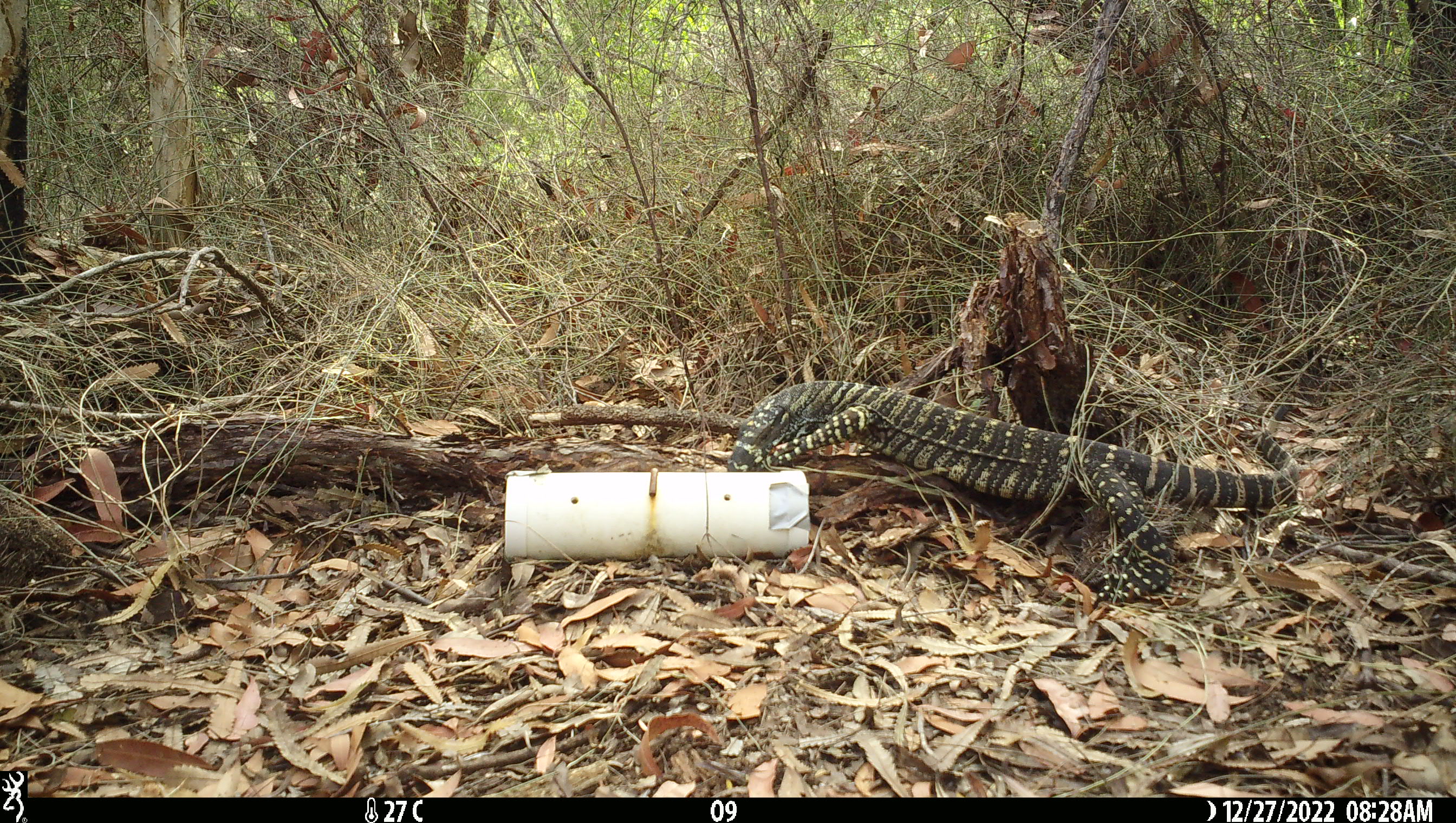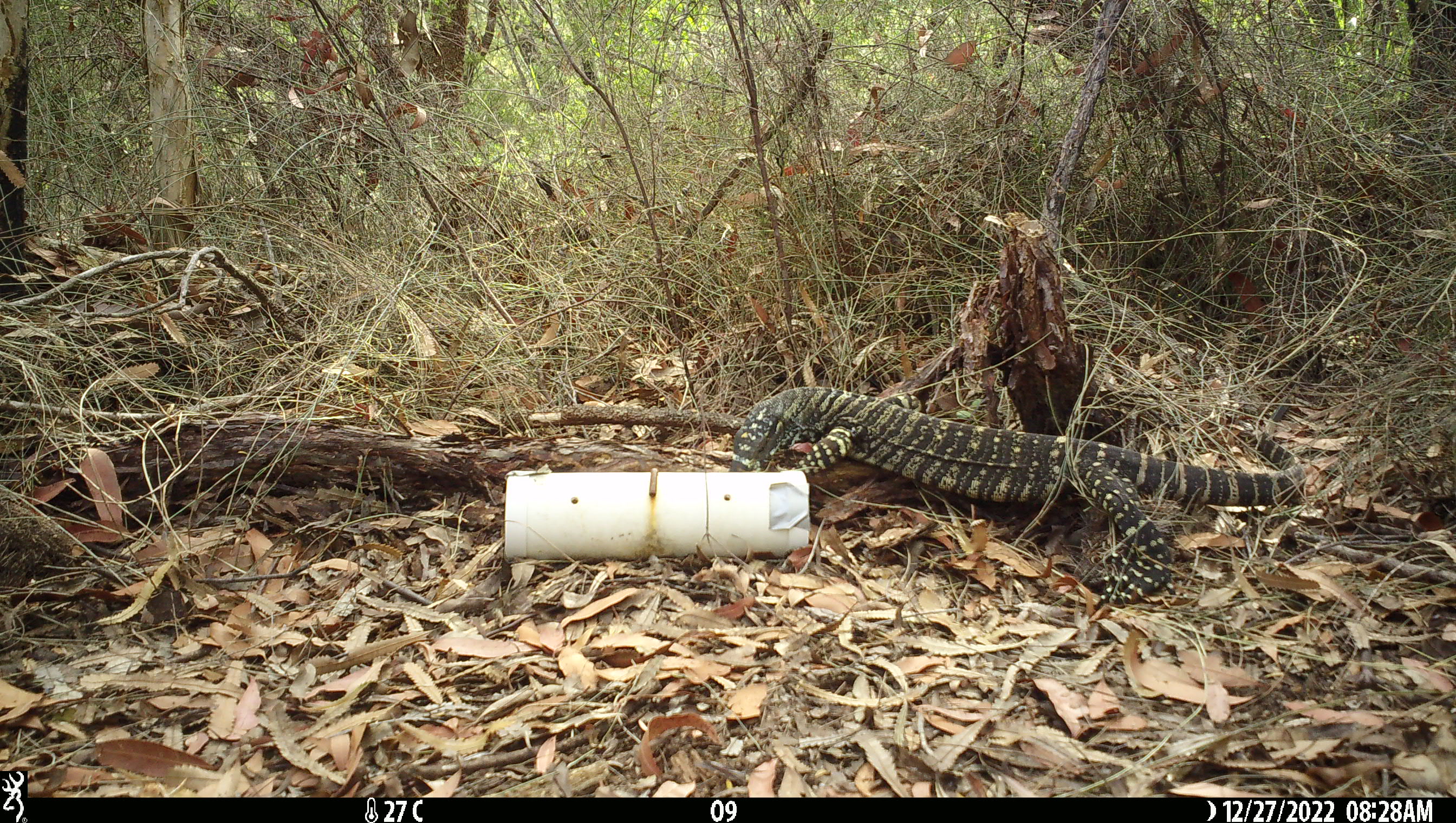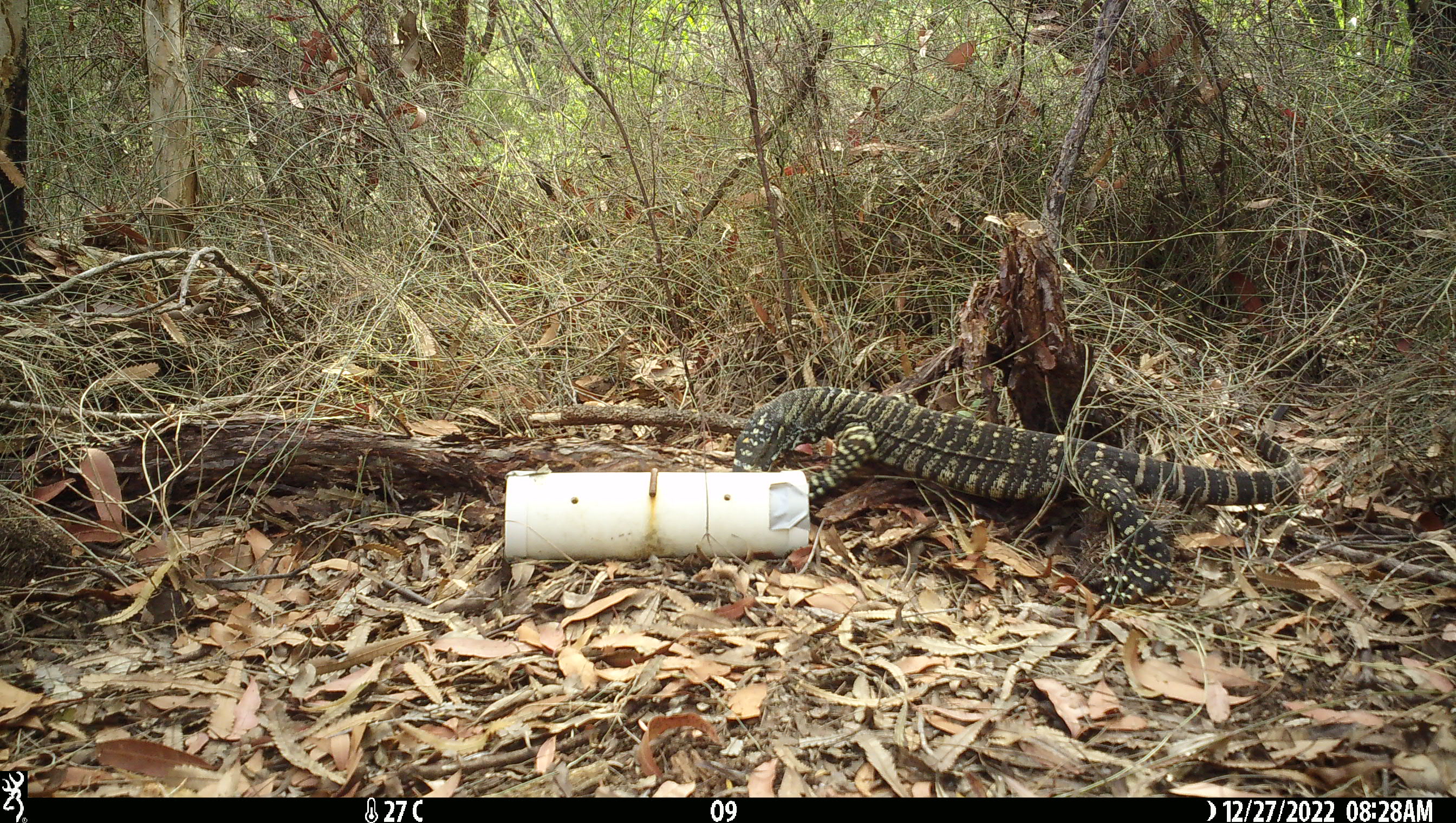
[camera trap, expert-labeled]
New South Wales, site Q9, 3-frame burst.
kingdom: Animalia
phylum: Chordata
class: Reptilia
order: Squamata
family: Varanidae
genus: Varanus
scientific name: Varanus varius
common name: lace monitor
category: goanna